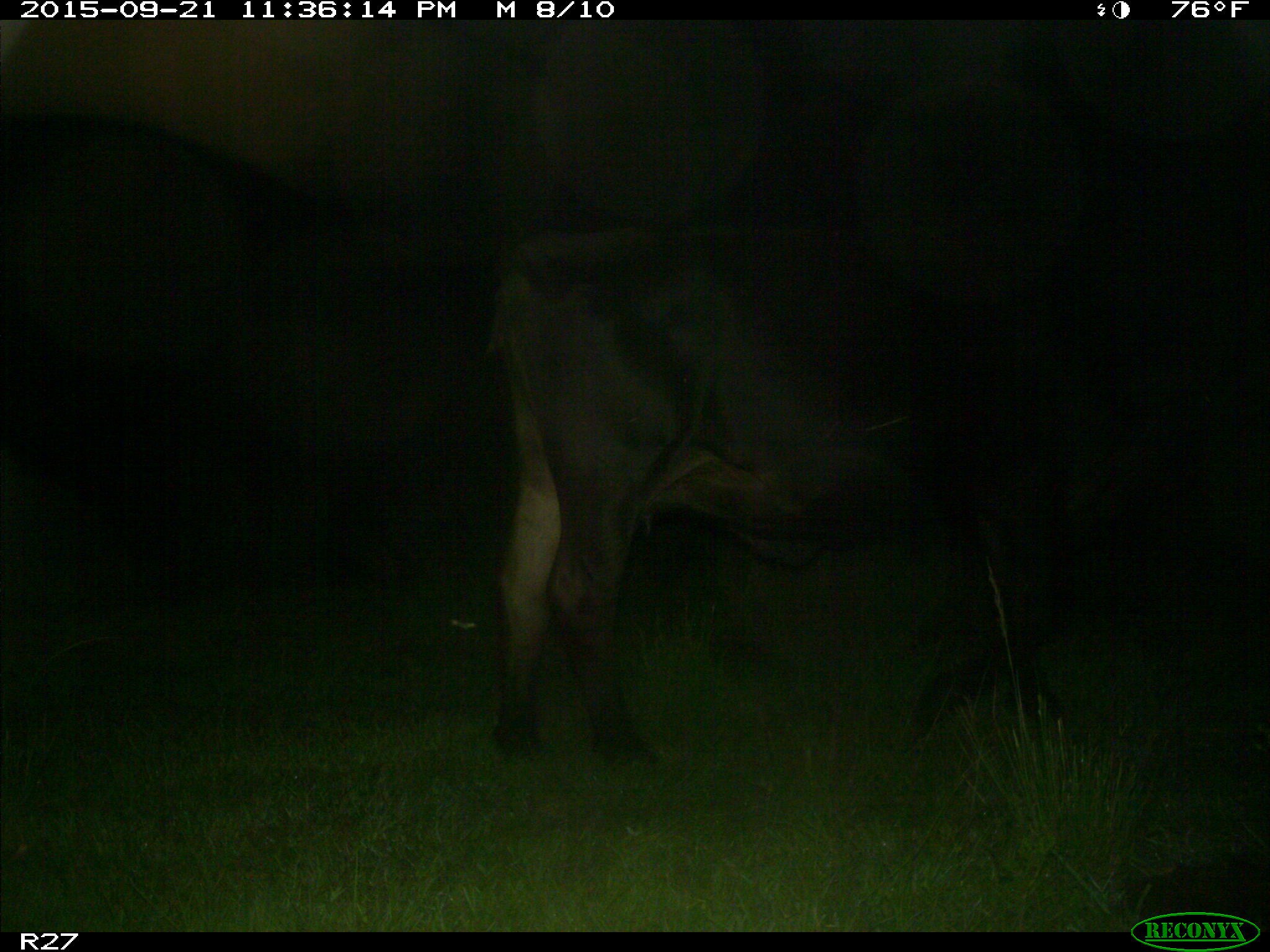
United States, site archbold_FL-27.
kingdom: Animalia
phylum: Chordata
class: Mammalia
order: Artiodactyla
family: Bovidae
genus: Bos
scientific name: Bos taurus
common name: domestic cow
Bos taurus (domestic cow).